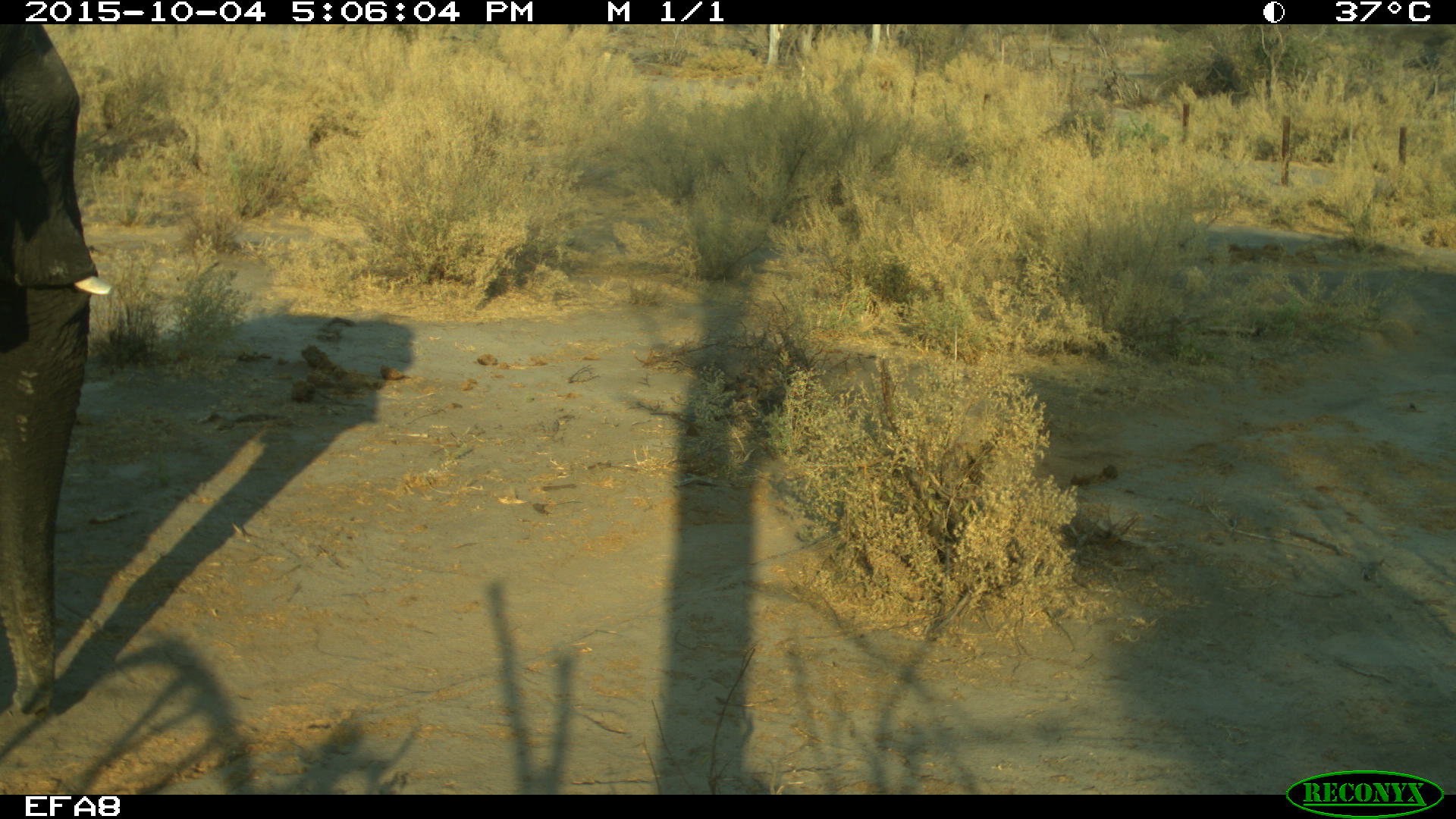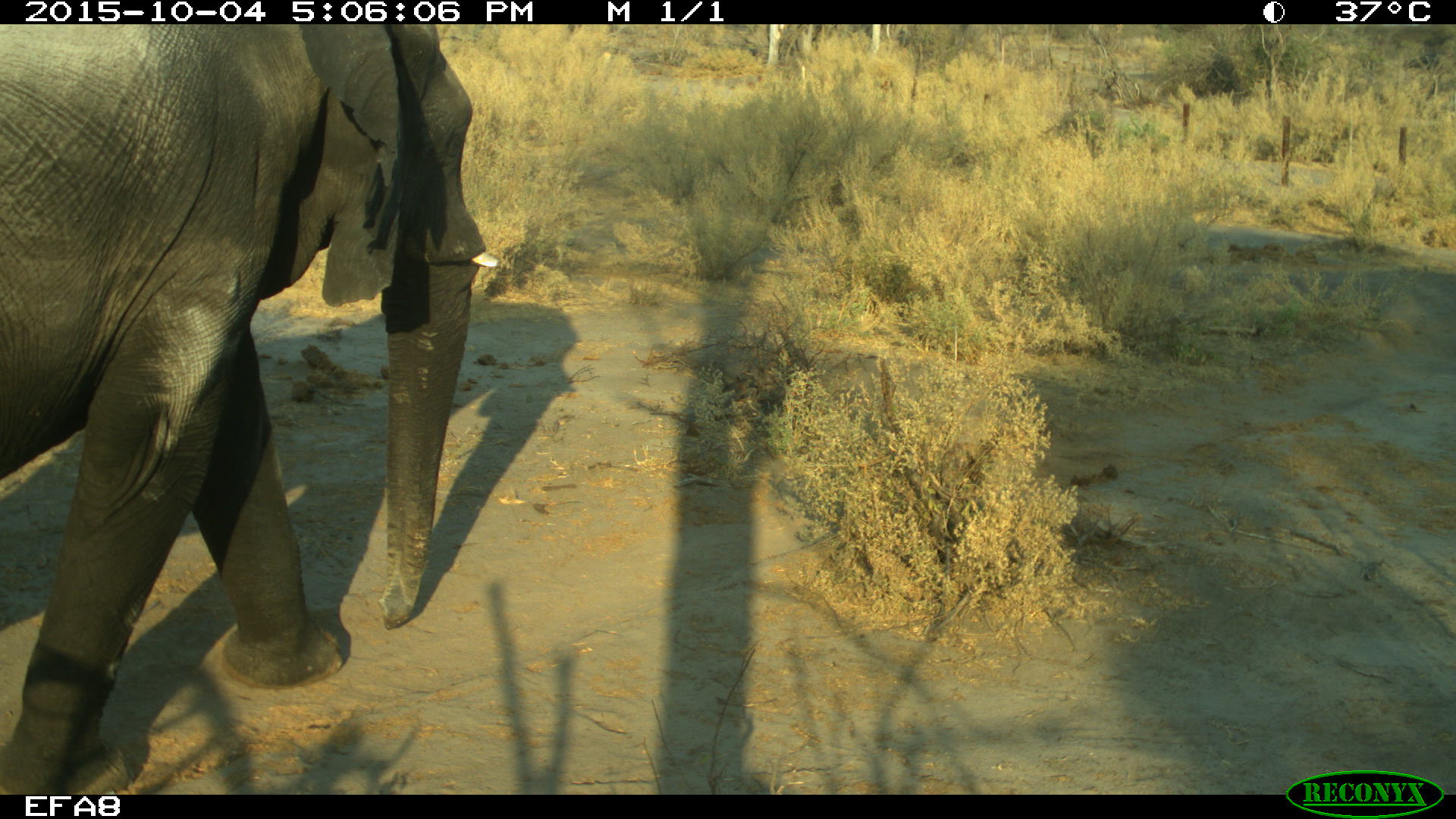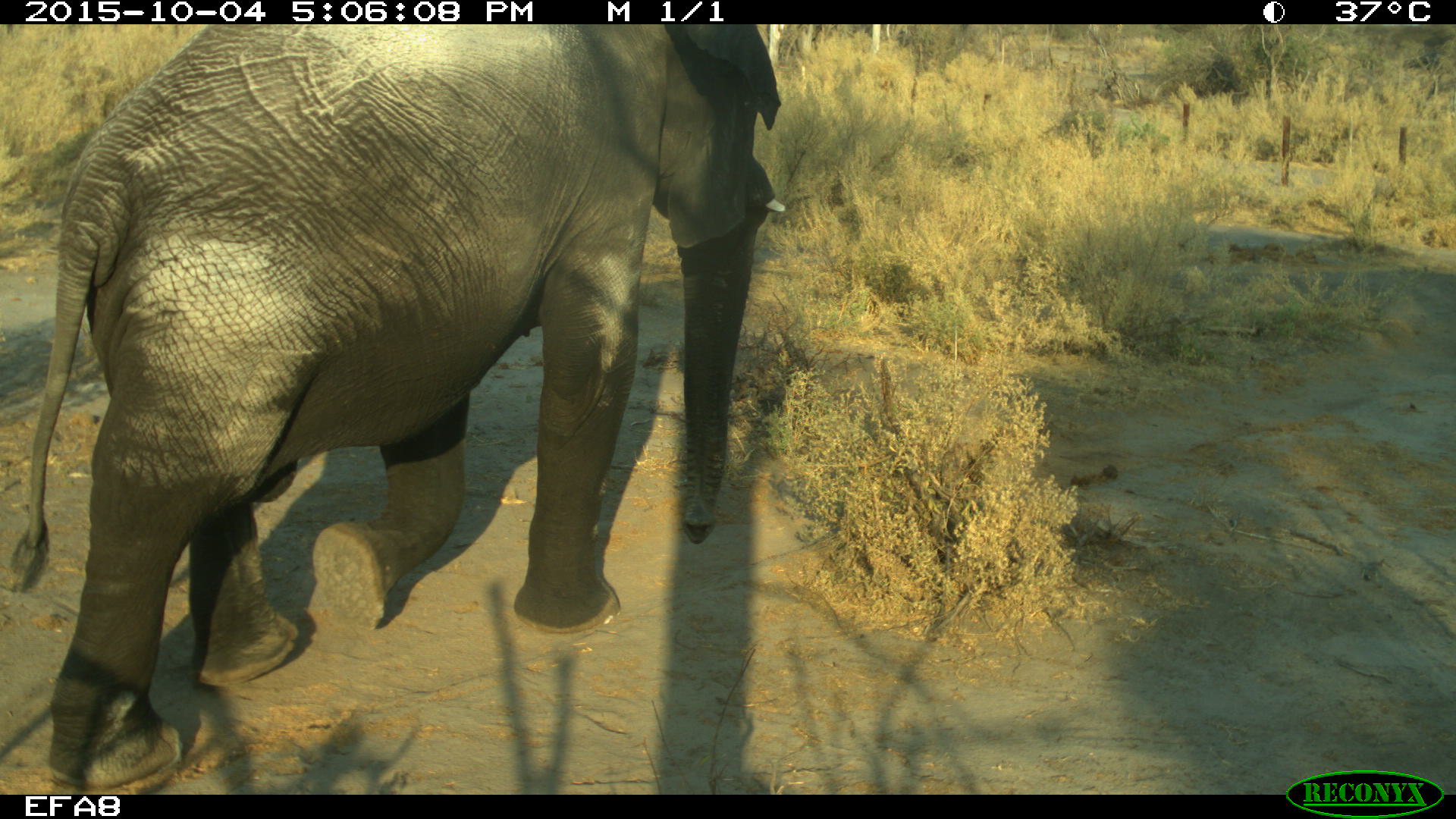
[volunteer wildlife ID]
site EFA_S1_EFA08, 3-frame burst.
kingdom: Animalia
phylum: Chordata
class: Mammalia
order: Proboscidea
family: Elephantidae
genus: Loxodonta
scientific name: Loxodonta africana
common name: african bush elephant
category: elephant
Elephant (african bush elephant) (Loxodonta africana), count 1. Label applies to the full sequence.